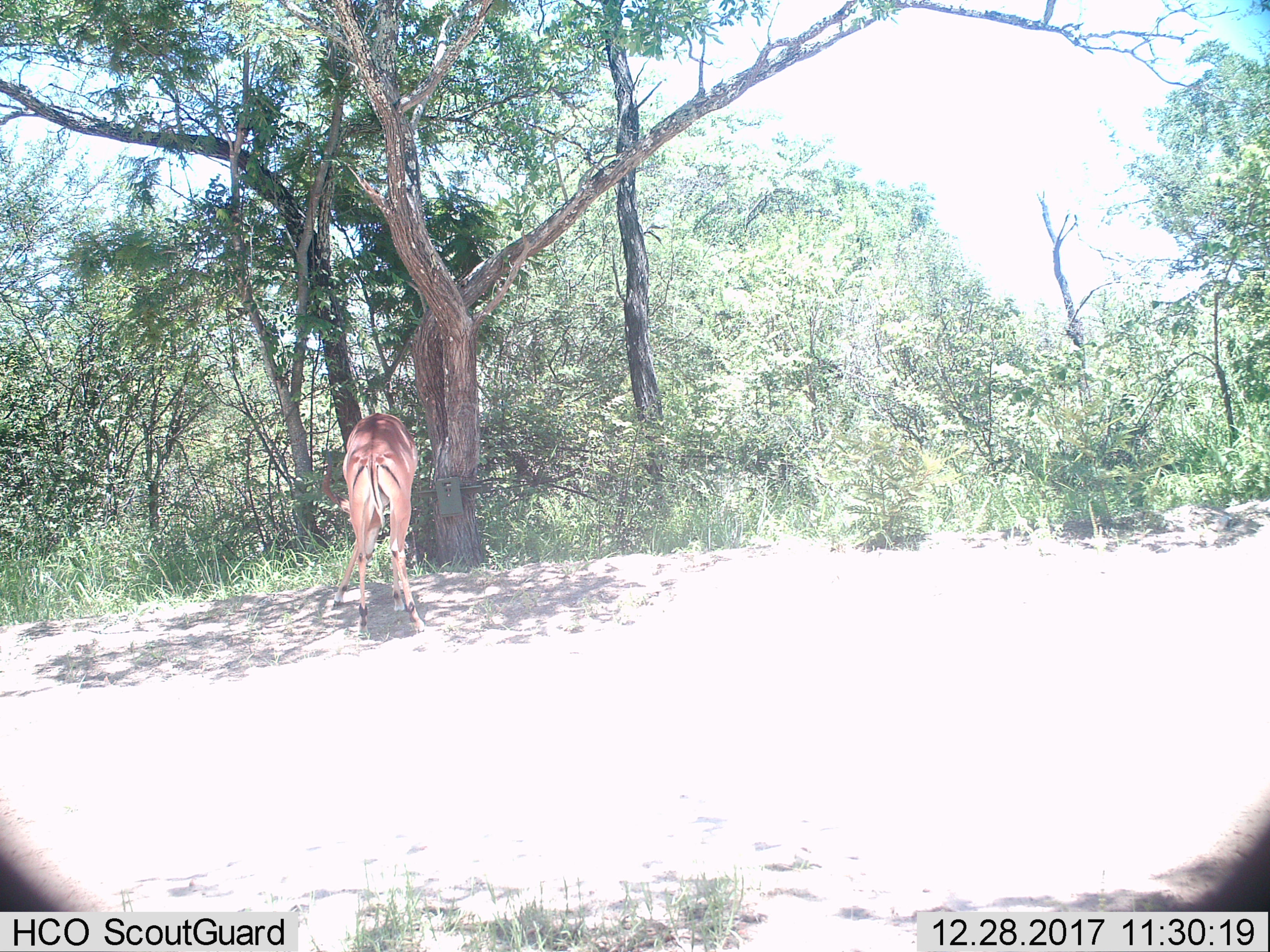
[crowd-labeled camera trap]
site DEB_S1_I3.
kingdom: Animalia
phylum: Chordata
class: Mammalia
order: Artiodactyla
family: Bovidae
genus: Aepyceros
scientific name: Aepyceros melampus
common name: impala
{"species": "impala (Aepyceros melampus)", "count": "1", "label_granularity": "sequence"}